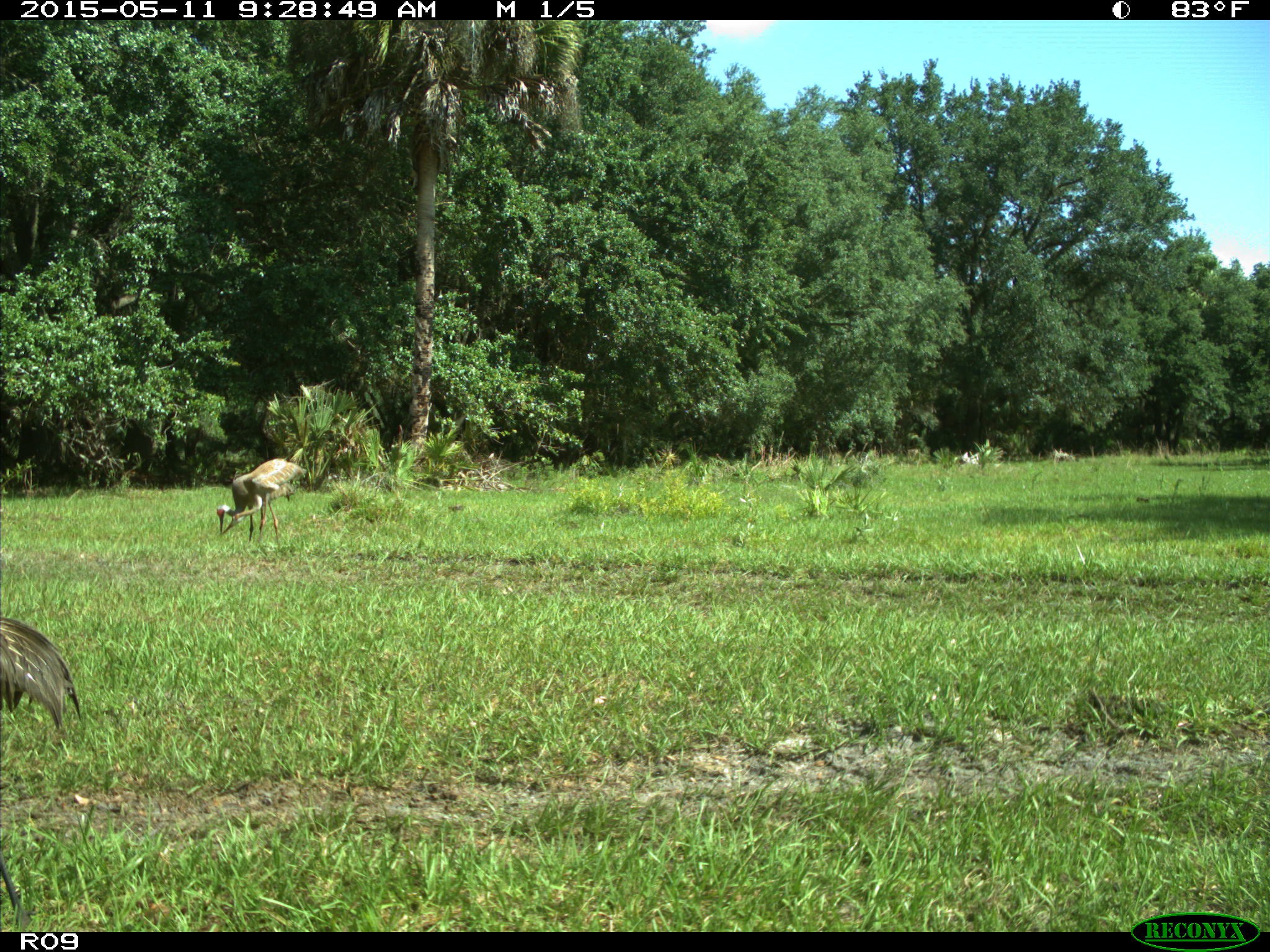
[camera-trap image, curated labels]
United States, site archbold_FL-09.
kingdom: Animalia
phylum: Chordata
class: Aves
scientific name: Aves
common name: birds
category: unidentified bird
Unidentified bird (birds) (Aves).